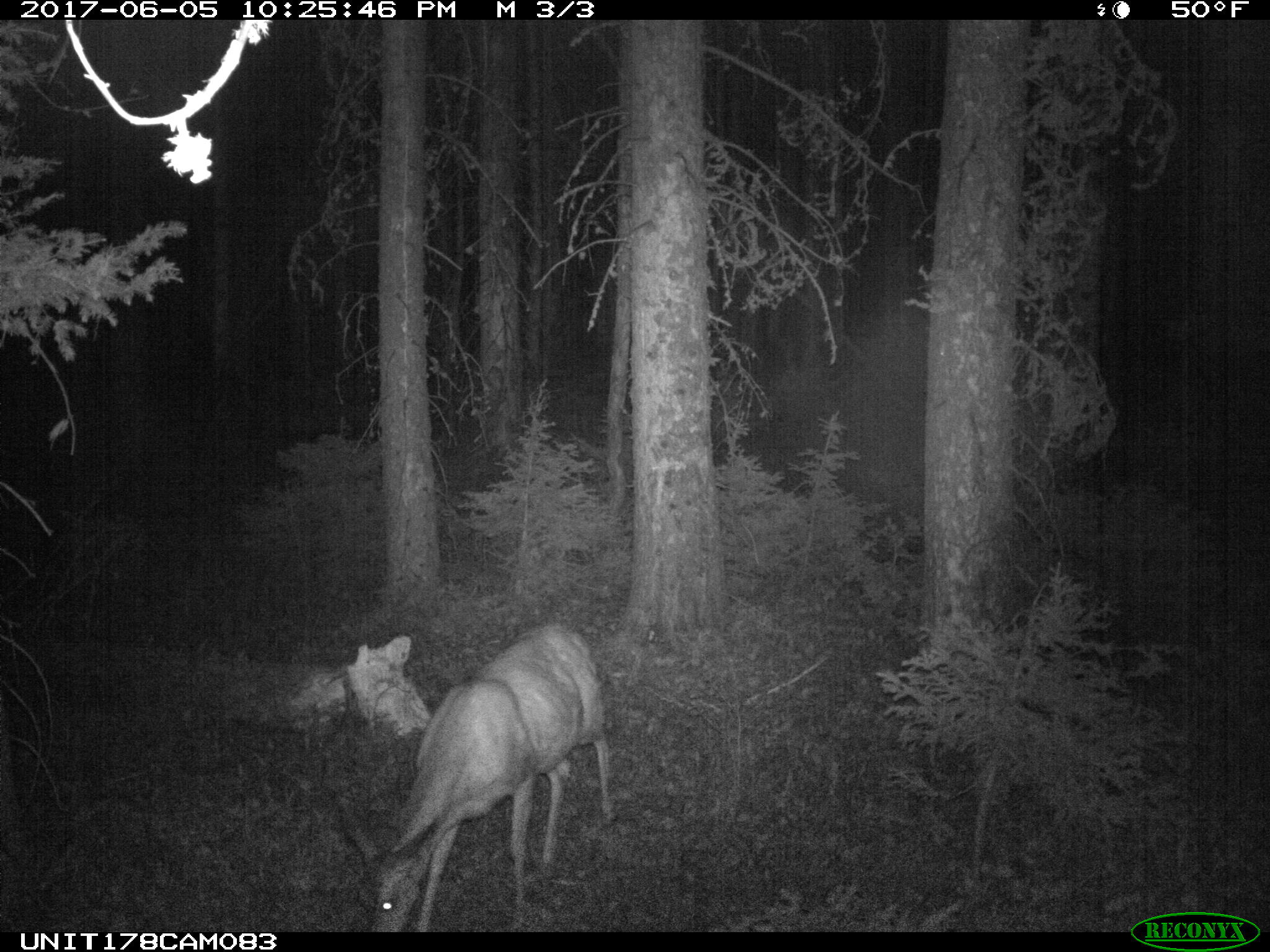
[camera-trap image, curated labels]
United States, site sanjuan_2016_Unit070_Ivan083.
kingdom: Animalia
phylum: Chordata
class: Mammalia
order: Artiodactyla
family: Cervidae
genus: Odocoileus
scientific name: Odocoileus hemionus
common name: mule deer